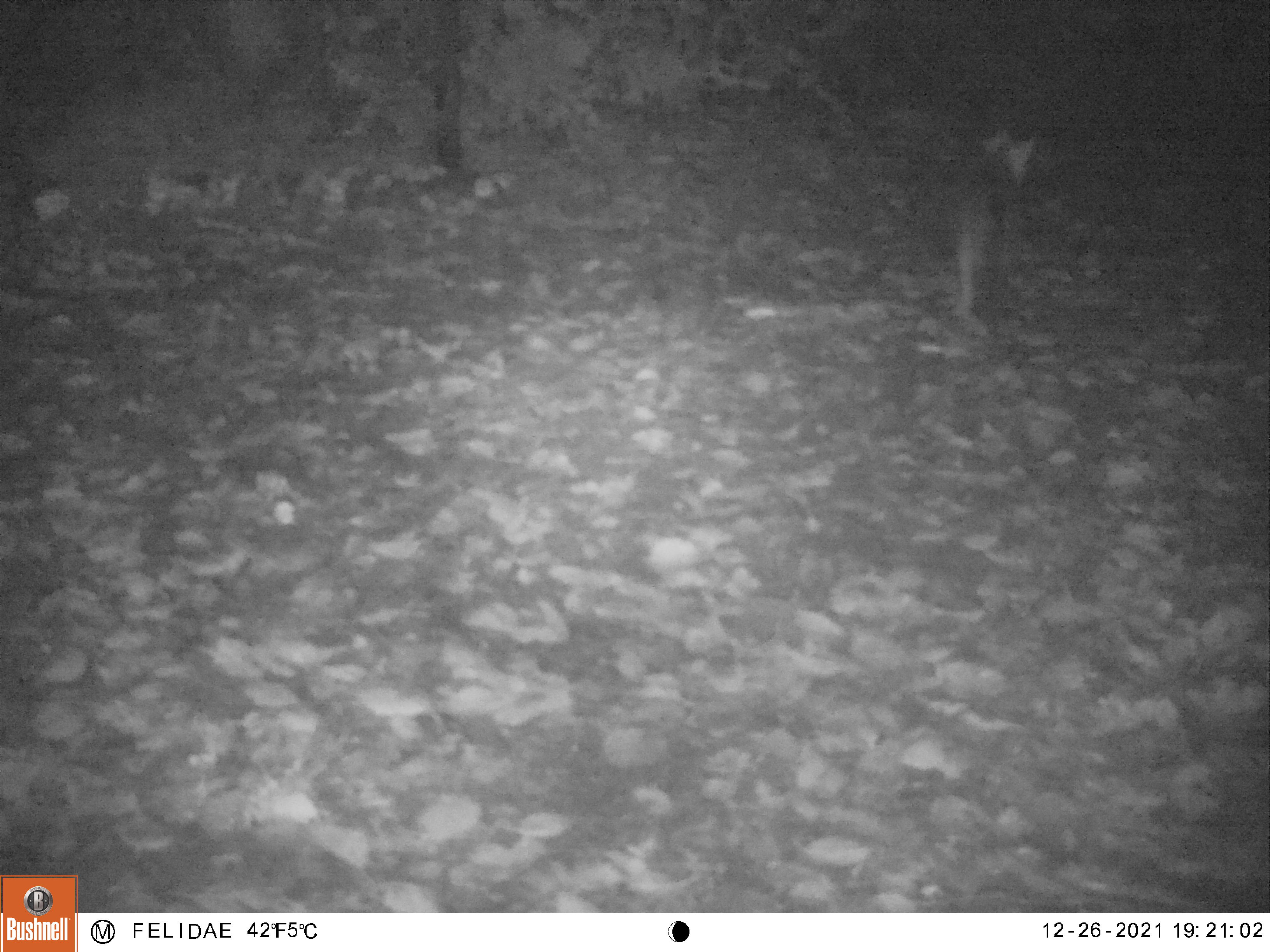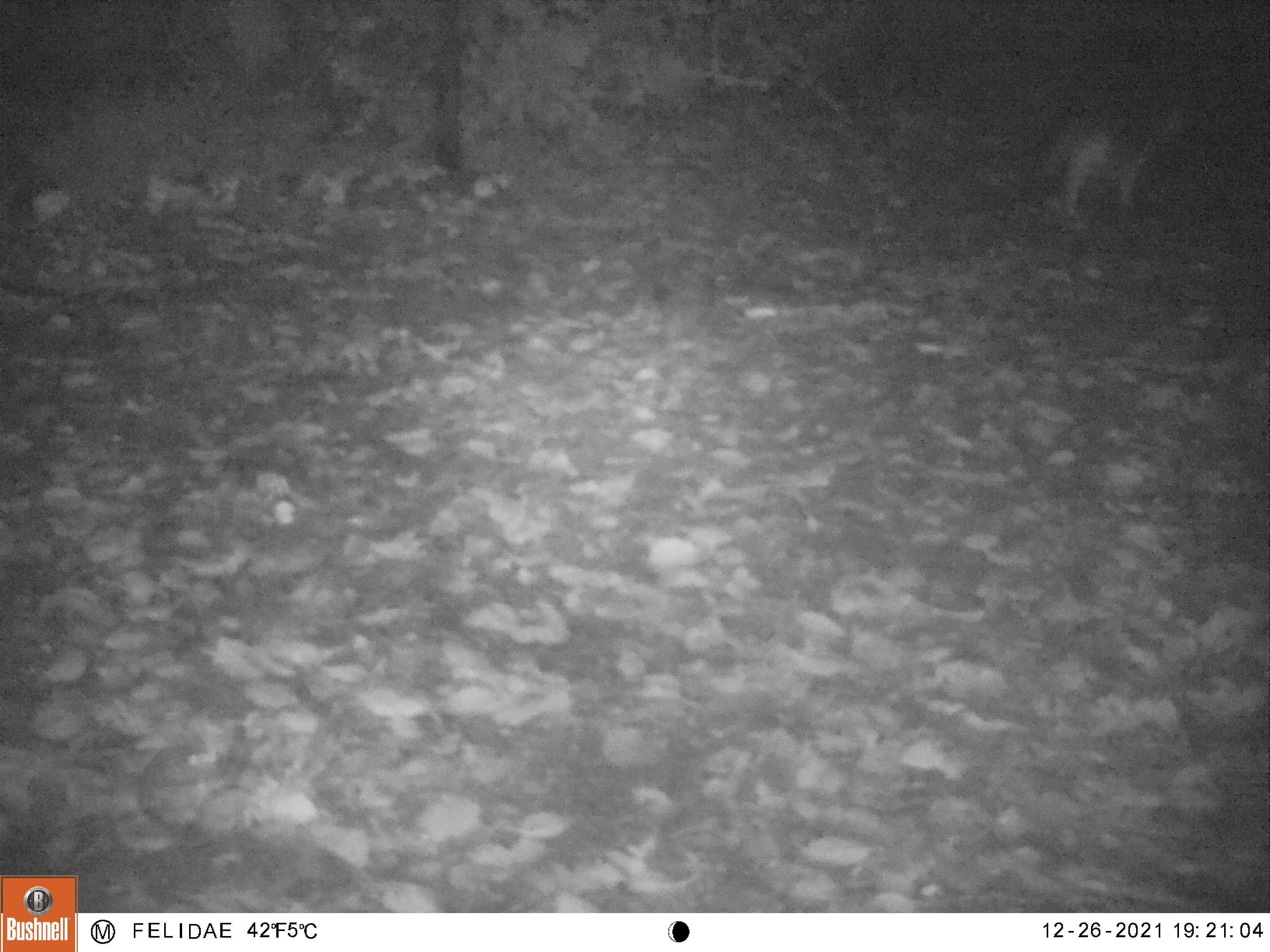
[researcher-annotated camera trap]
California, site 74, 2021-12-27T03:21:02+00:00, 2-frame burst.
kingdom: Animalia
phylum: Chordata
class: Mammalia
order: Carnivora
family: Canidae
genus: Urocyon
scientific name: Urocyon cinereoargenteus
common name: gray fox